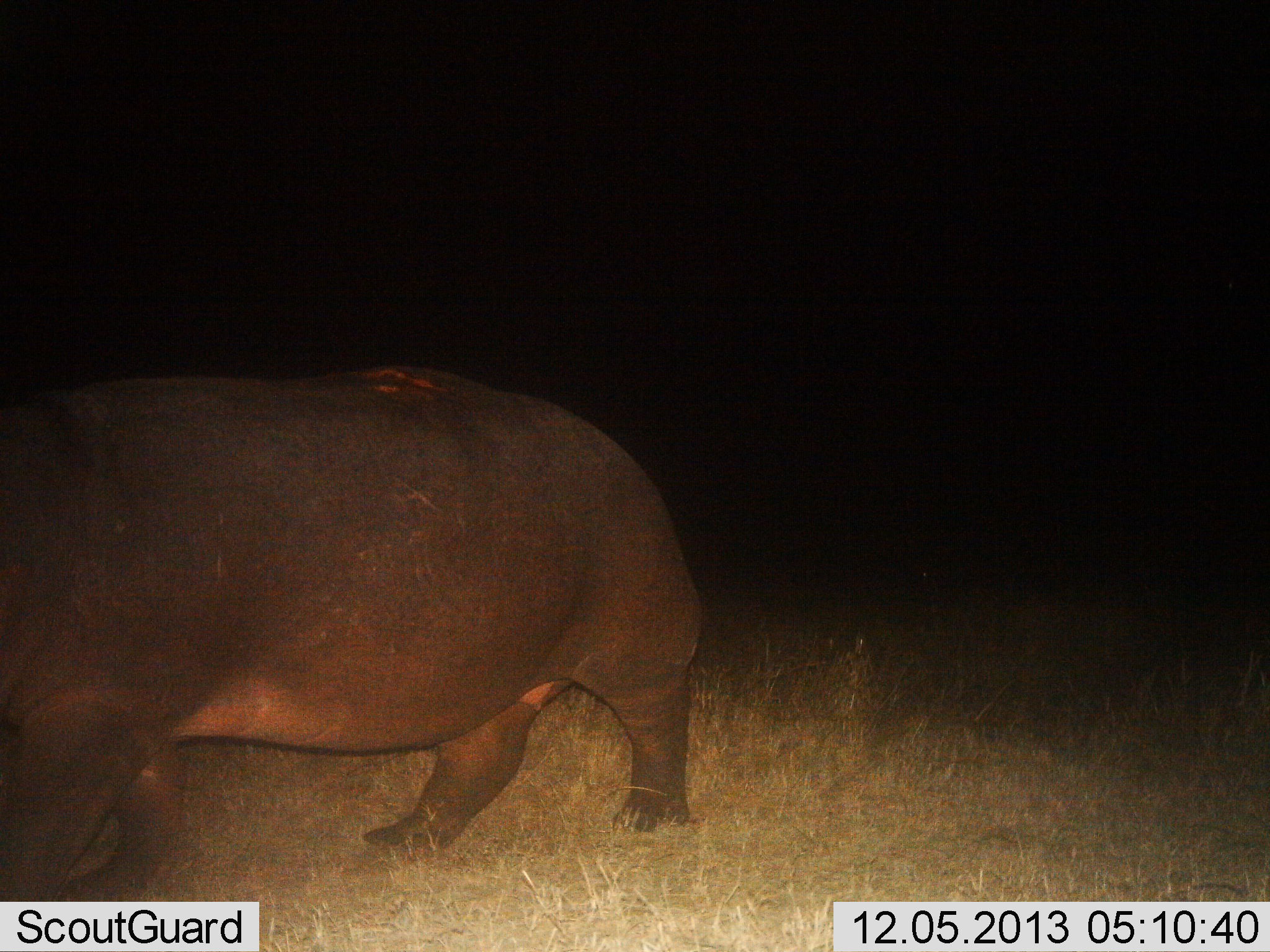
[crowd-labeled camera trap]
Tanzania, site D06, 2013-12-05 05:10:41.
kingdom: Animalia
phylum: Chordata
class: Mammalia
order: Artiodactyla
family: Hippopotamidae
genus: Hippopotamus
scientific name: Hippopotamus amphibius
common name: hippopotamus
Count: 1.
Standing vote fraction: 30%.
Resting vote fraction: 0%.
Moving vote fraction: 70%.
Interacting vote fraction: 0%.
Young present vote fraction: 0%.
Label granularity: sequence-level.